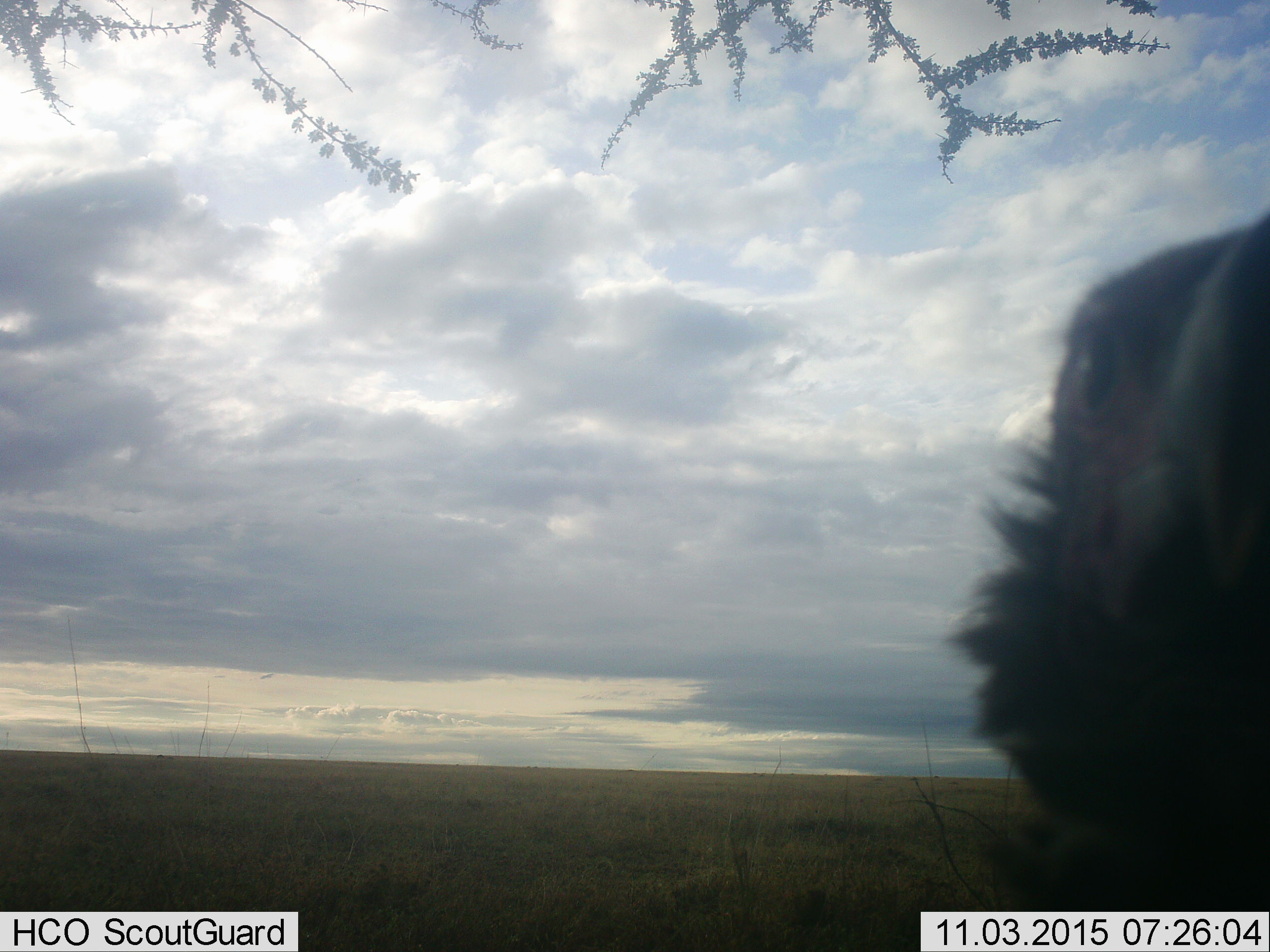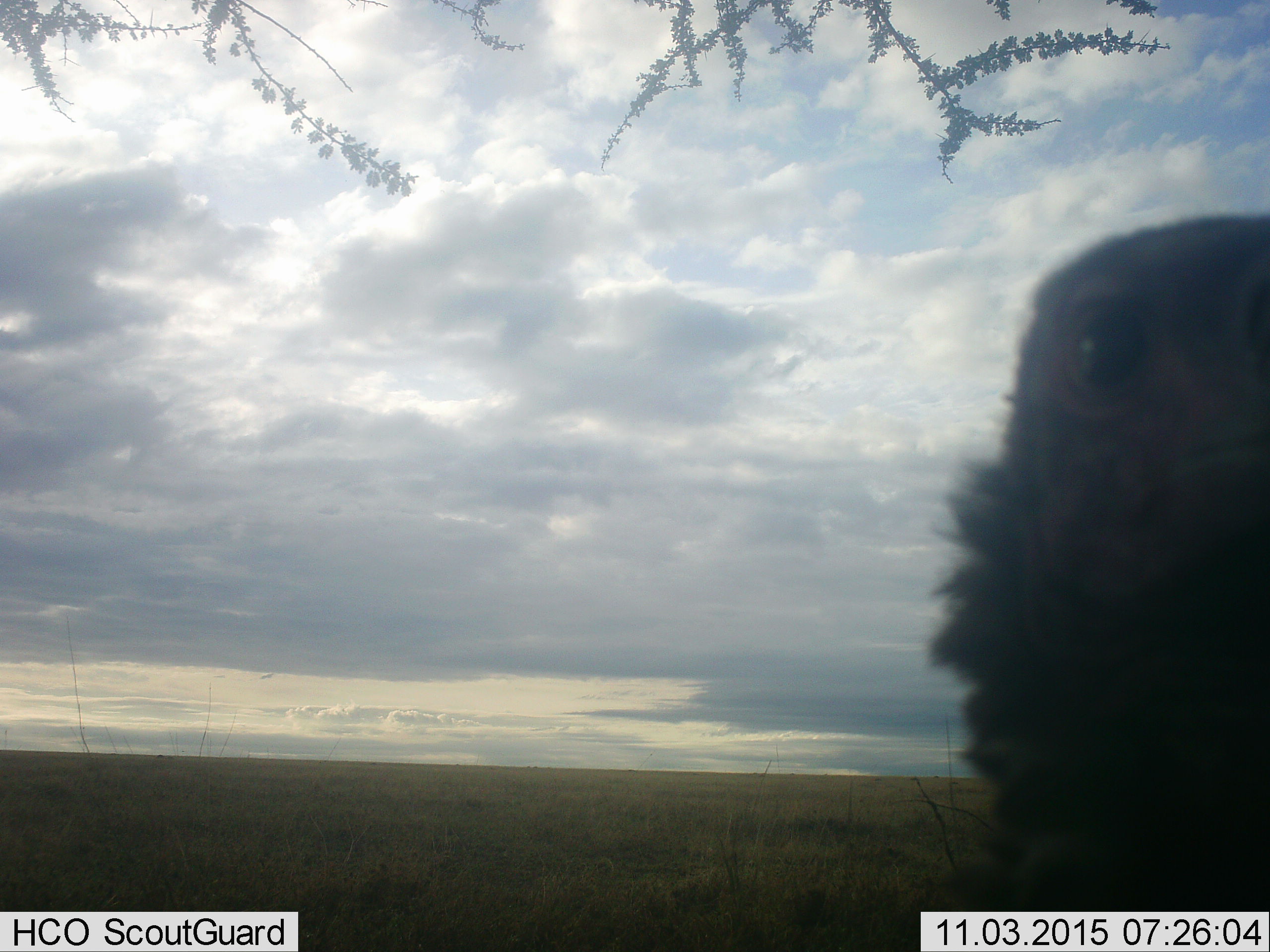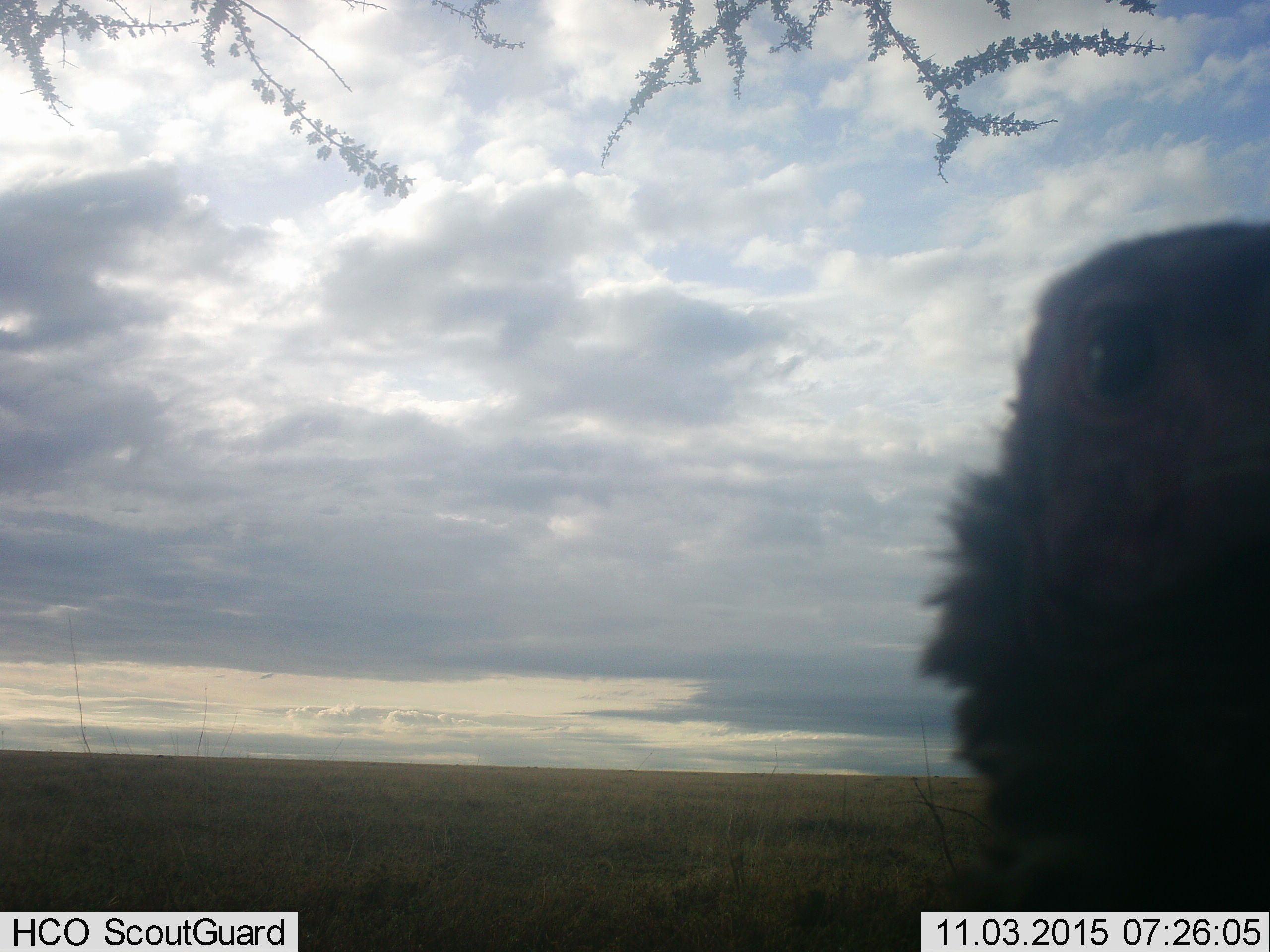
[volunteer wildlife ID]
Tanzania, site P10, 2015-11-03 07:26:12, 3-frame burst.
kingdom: Animalia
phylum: Chordata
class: Mammalia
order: Artiodactyla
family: Bovidae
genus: Connochaetes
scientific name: Connochaetes taurinus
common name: blue wildebeest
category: wildebeest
Wildebeest (blue wildebeest) (Connochaetes taurinus), count 1. Behavior (volunteer vote fractions): standing 100%, resting 0%, moving 0%, interacting 0%. Young present (vote fraction): 0%. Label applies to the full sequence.